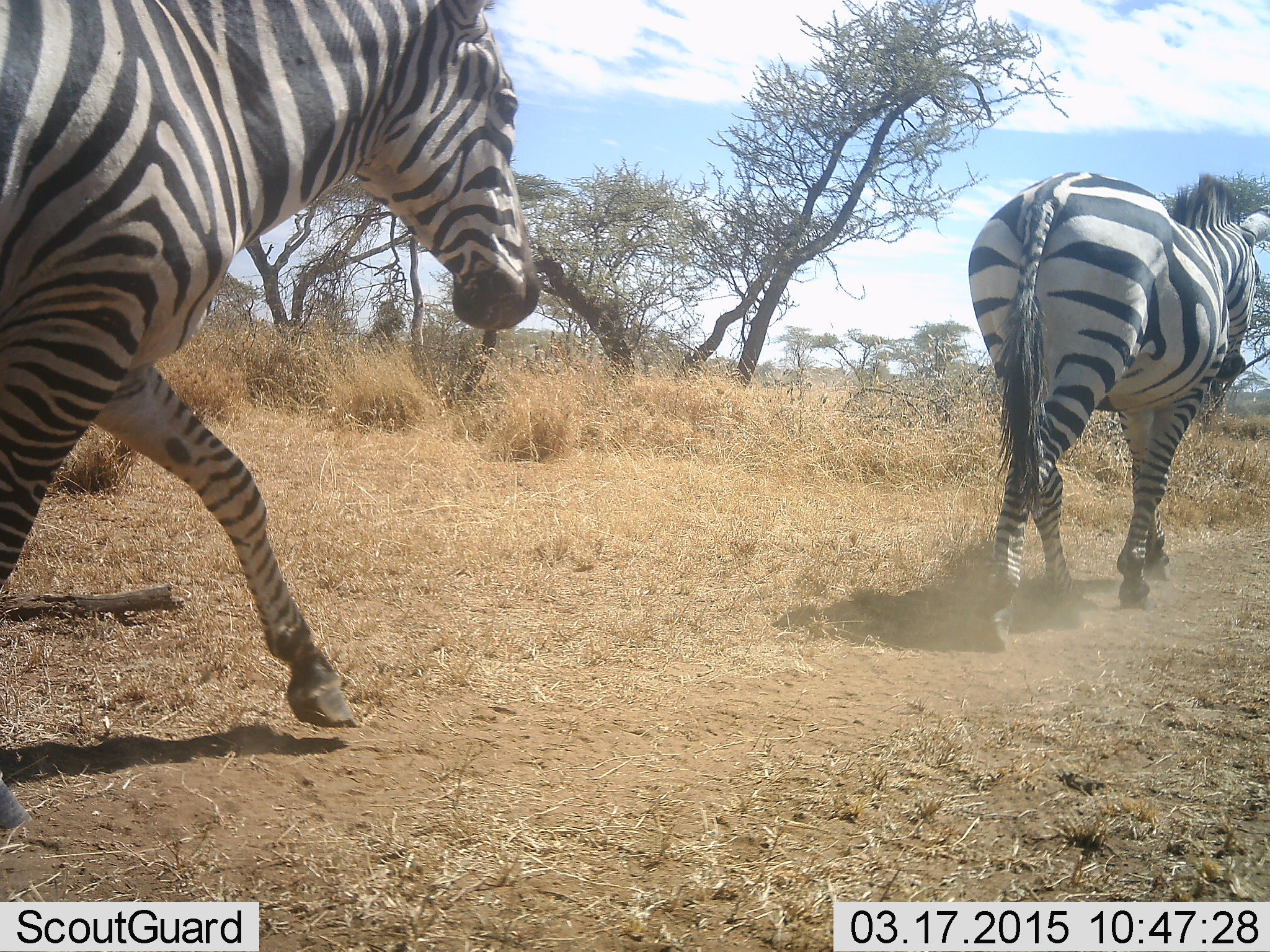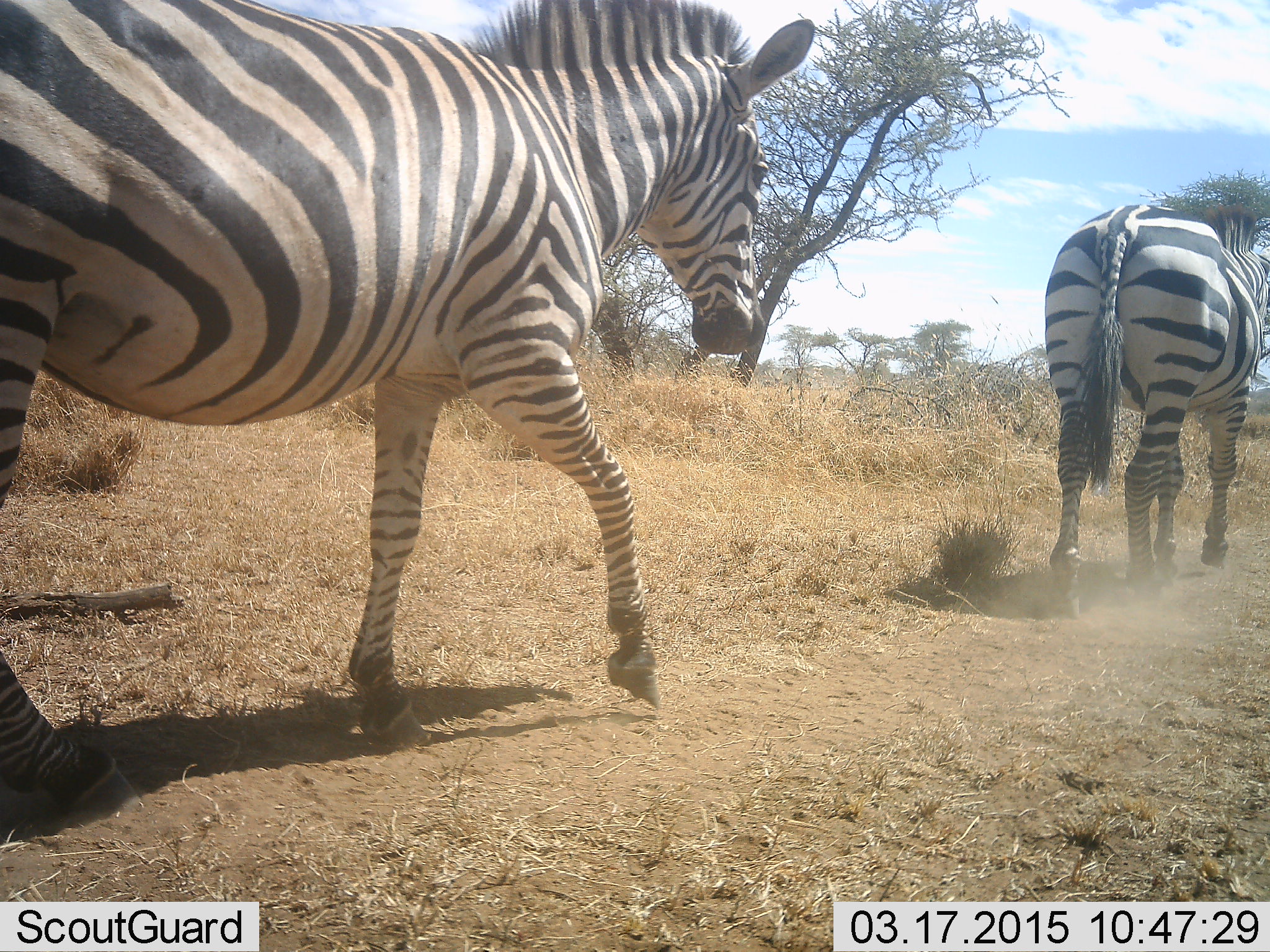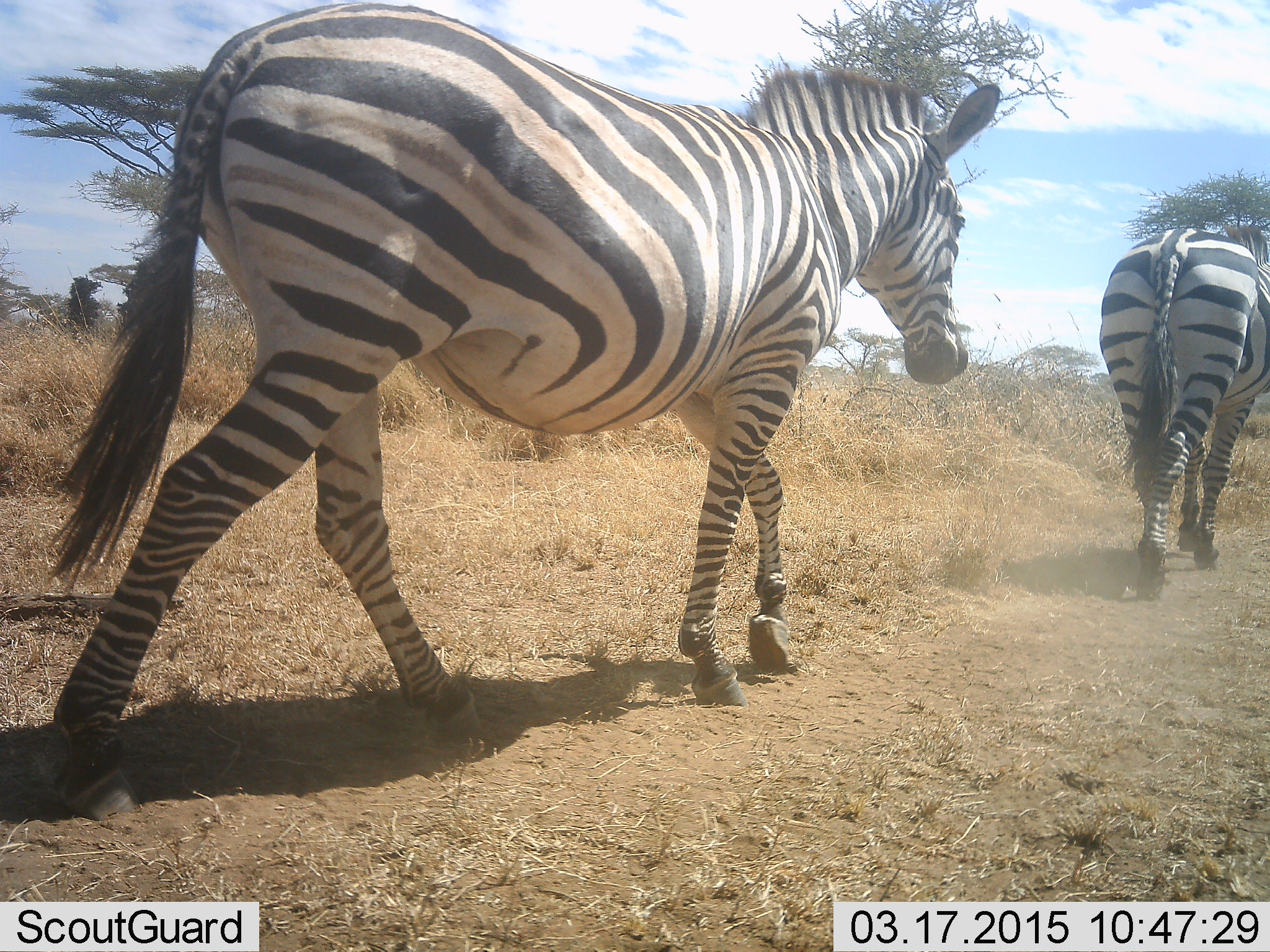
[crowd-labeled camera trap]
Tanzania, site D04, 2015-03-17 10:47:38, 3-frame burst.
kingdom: Animalia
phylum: Chordata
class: Mammalia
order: Perissodactyla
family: Equidae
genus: Equus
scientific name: Equus quagga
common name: plains zebra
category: zebra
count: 2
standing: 20%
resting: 0%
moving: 100%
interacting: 0%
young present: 0%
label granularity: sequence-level